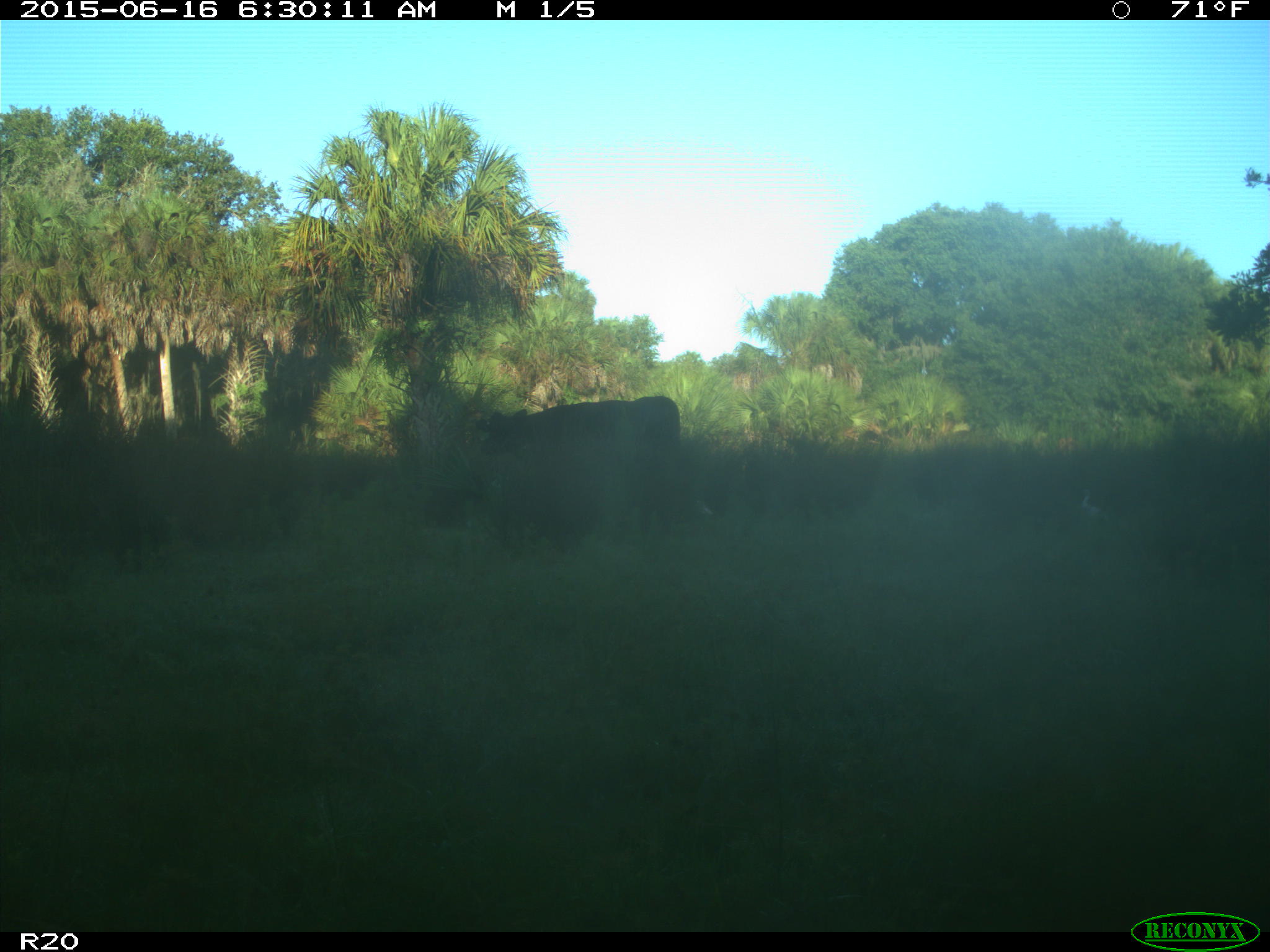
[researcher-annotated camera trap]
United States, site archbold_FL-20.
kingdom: Animalia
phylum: Chordata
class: Mammalia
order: Artiodactyla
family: Bovidae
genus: Bos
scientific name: Bos taurus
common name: domestic cow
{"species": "Bos taurus (domestic cow)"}